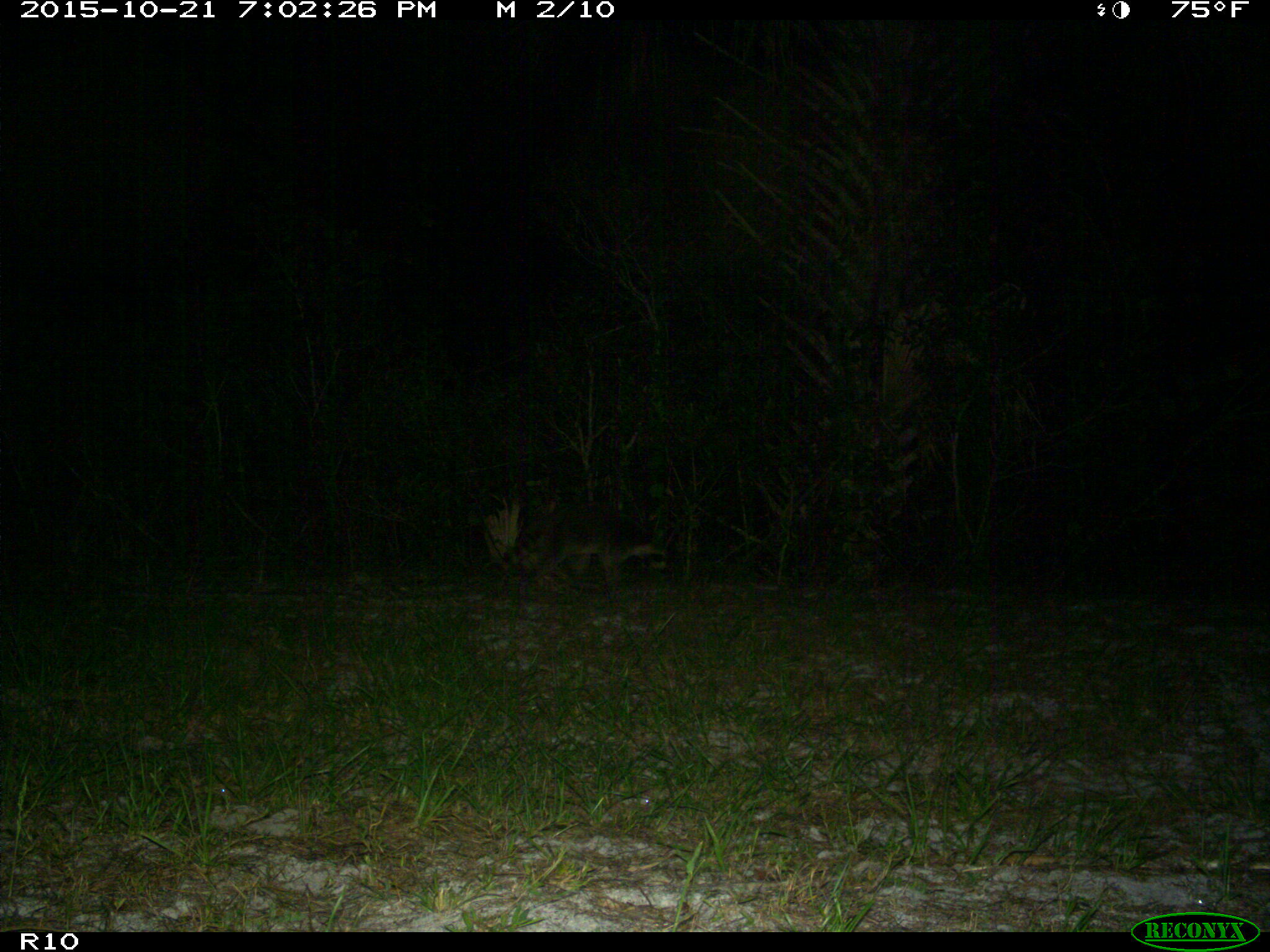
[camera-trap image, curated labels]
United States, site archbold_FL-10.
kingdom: Animalia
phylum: Chordata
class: Mammalia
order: Carnivora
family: Procyonidae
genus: Procyon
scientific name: Procyon lotor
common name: common raccoon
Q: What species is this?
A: Procyon lotor (common raccoon).